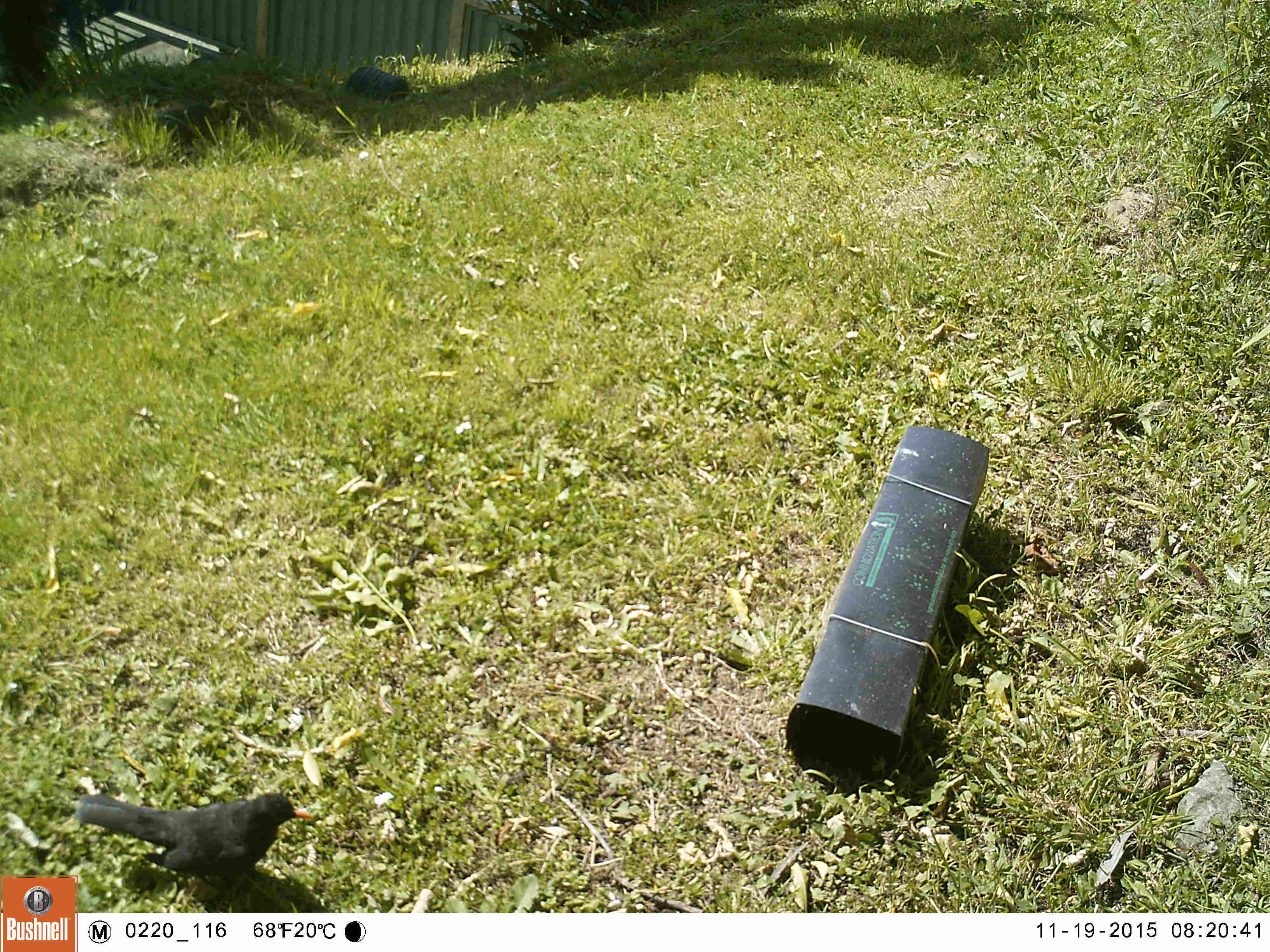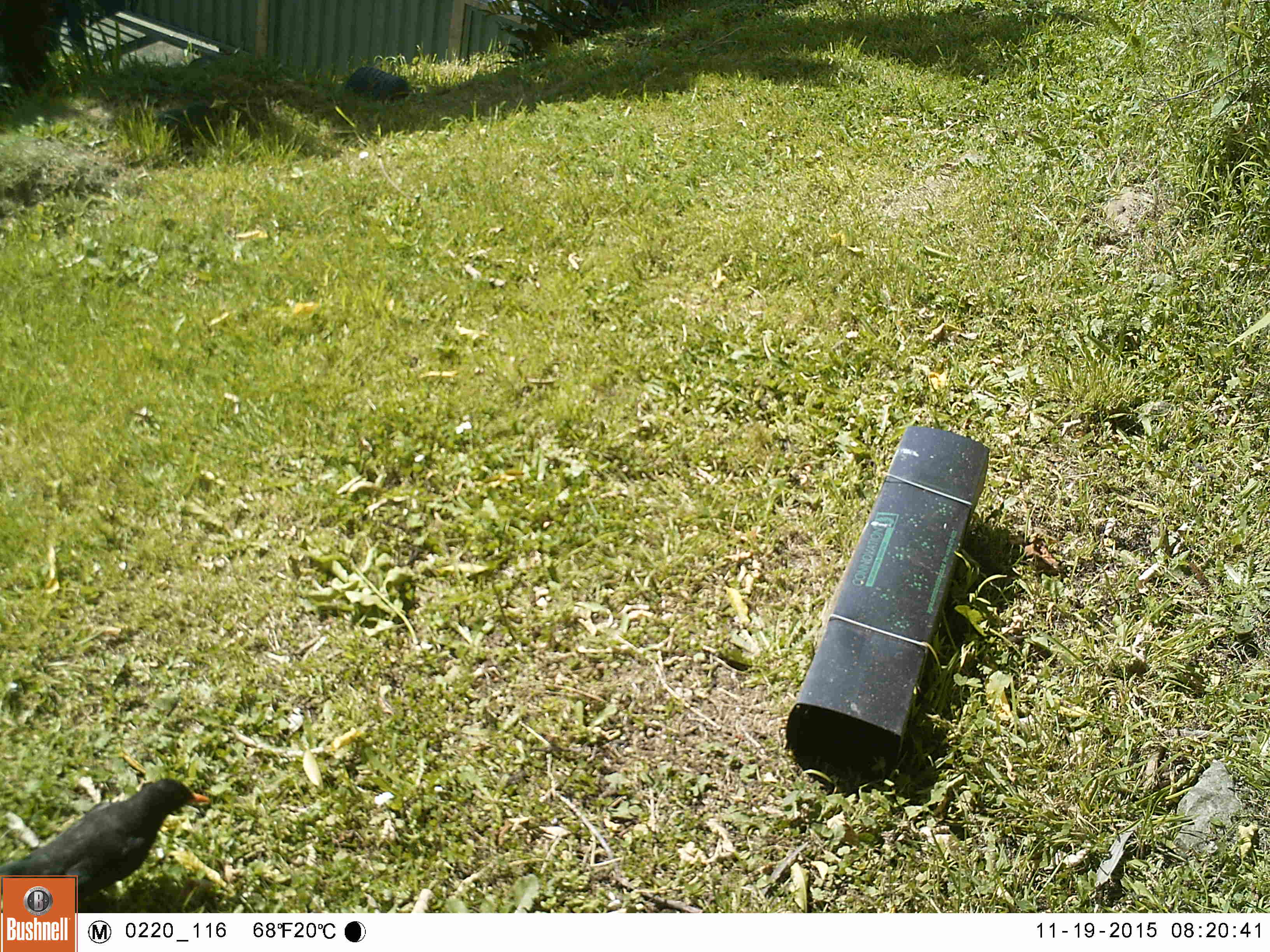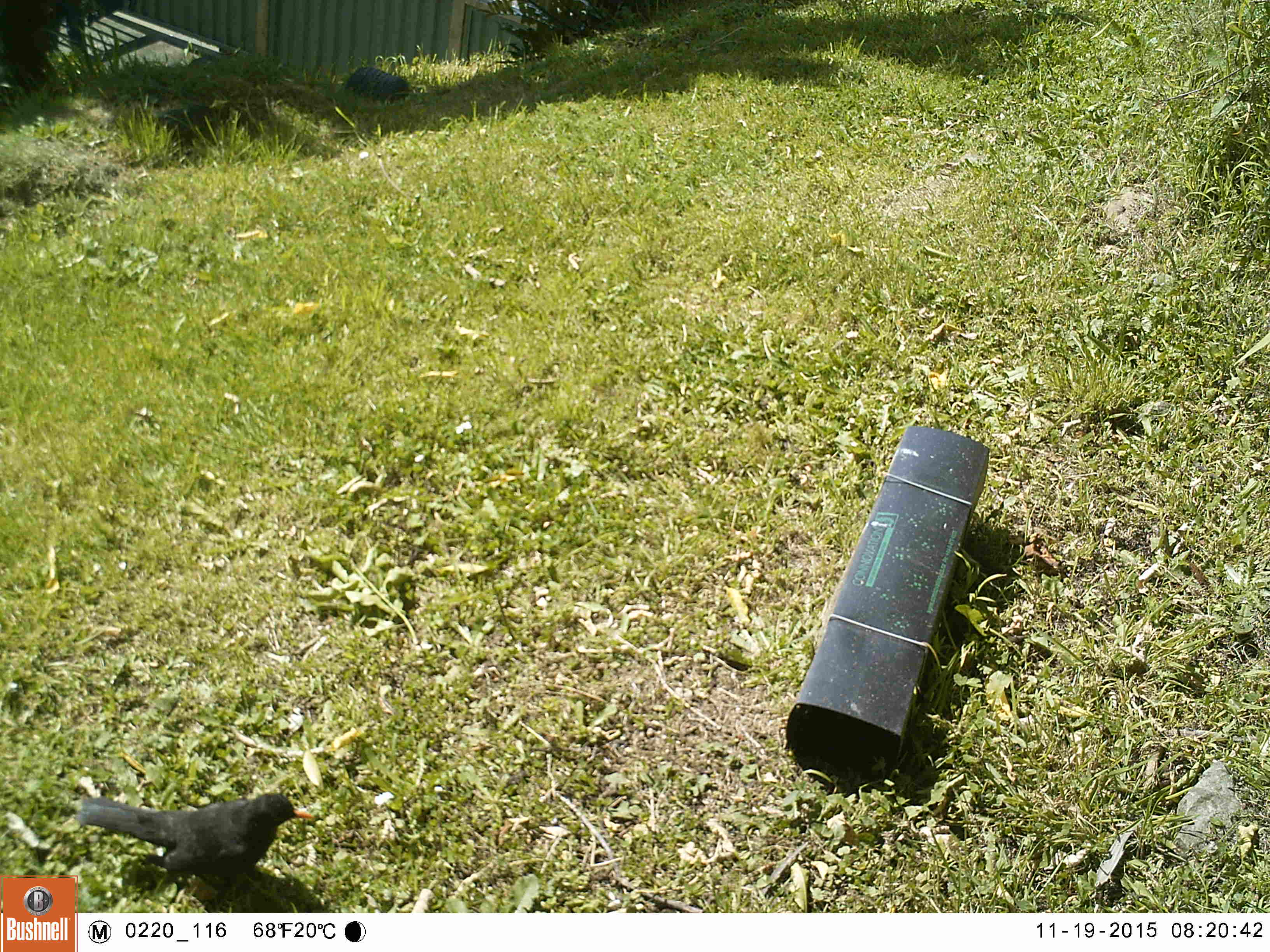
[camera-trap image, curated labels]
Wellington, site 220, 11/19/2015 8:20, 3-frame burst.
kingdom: Animalia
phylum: Chordata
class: Aves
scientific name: Aves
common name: bird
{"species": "bird (Aves)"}